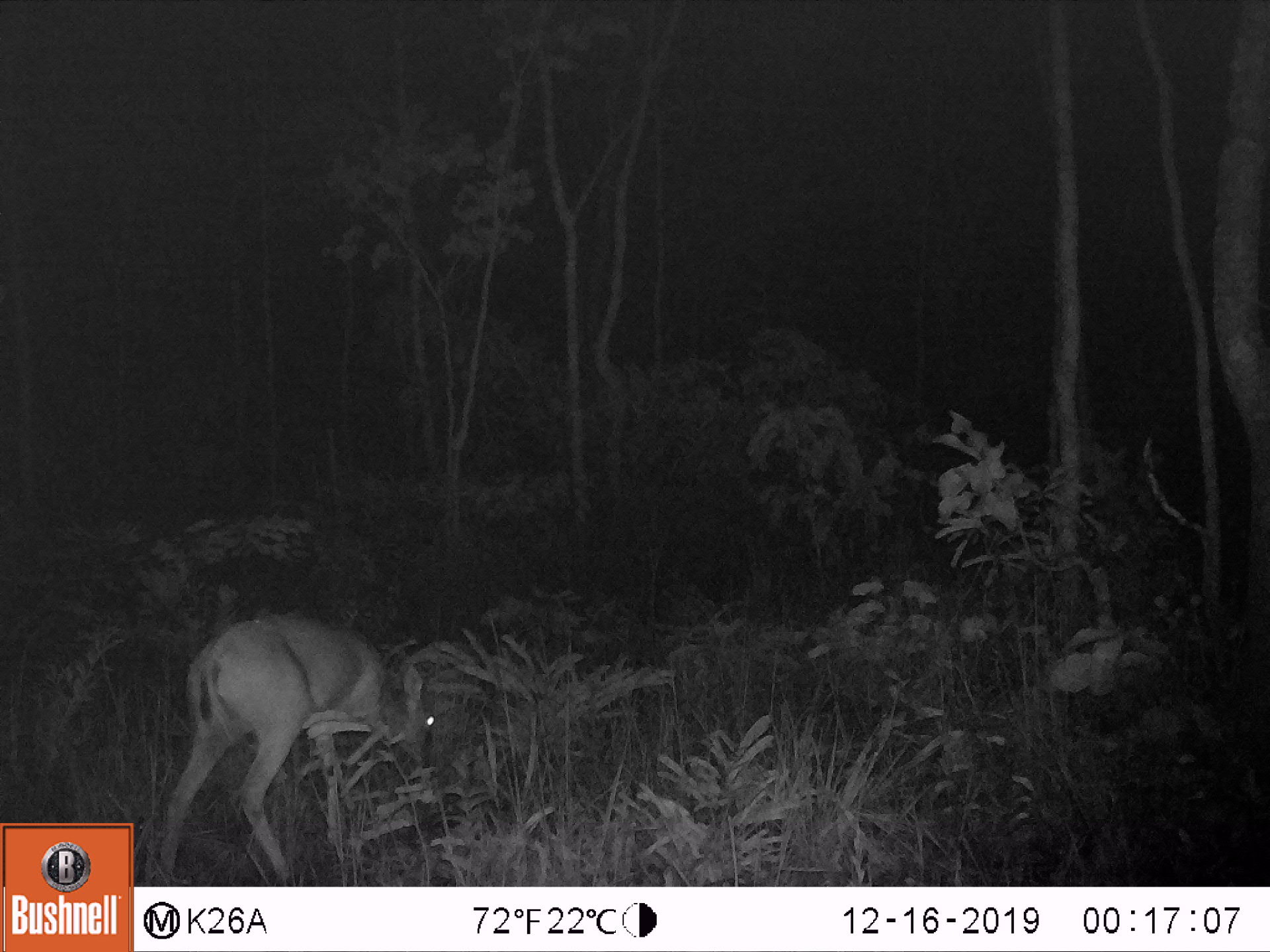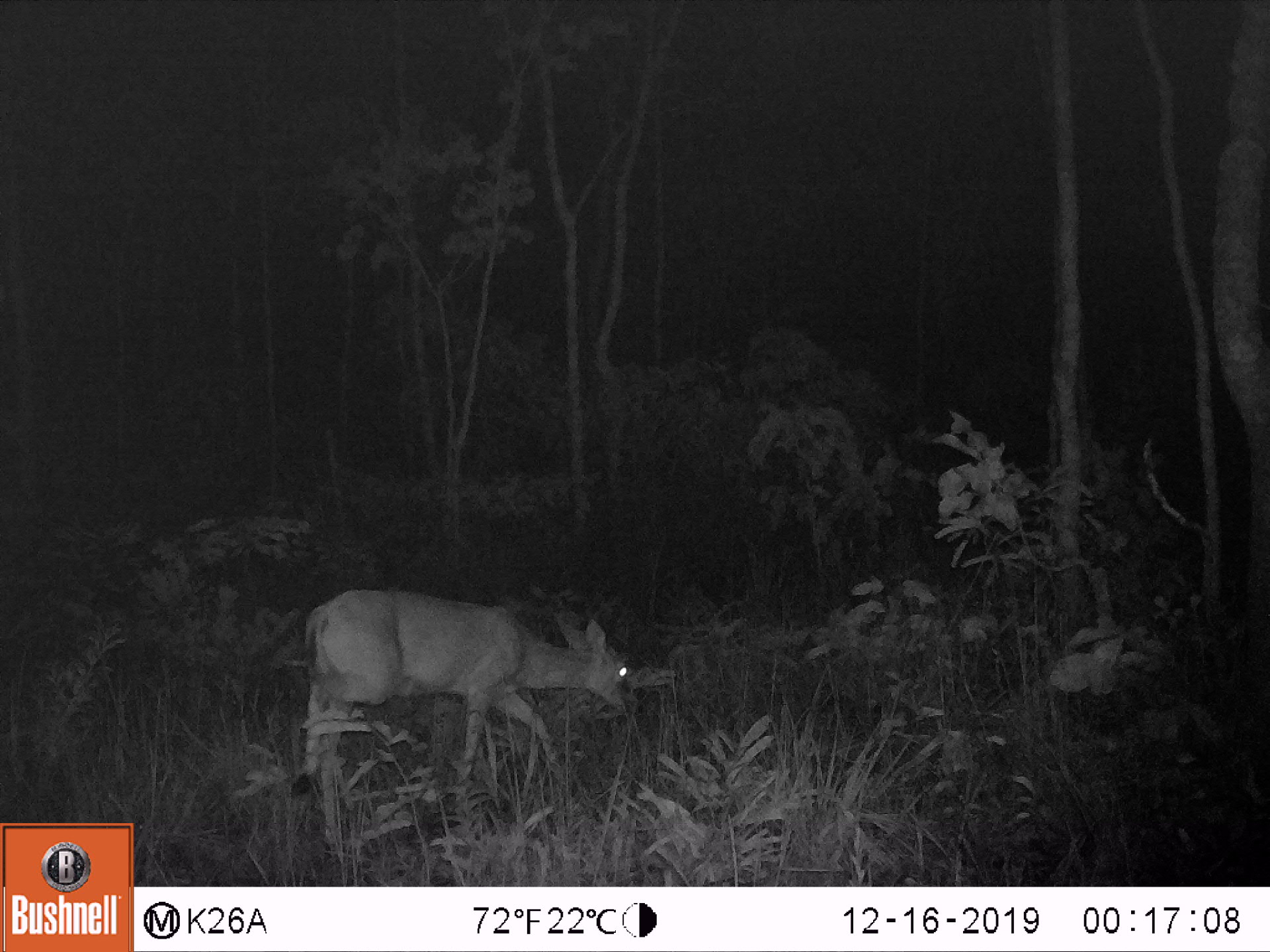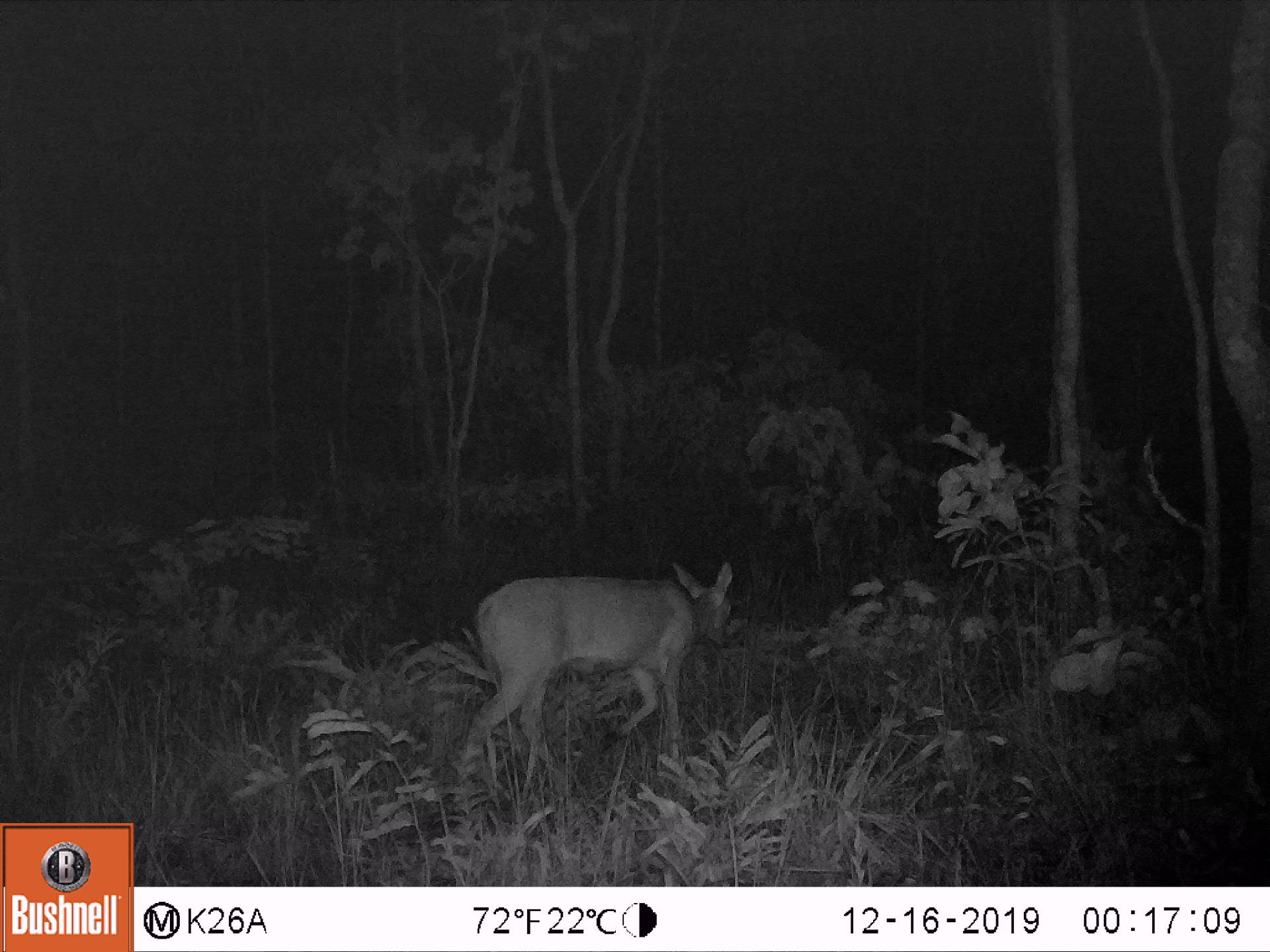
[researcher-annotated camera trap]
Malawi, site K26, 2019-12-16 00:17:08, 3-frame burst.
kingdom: Animalia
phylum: Chordata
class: Mammalia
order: Artiodactyla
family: Bovidae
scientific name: Antilopinae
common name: small antelope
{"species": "small antelope (Antilopinae)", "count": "1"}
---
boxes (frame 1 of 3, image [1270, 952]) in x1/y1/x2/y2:
small antelope: 155/614/434/880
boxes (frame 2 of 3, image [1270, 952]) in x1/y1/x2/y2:
small antelope: 304/583/633/788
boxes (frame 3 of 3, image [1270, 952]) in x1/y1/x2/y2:
small antelope: 462/560/735/771